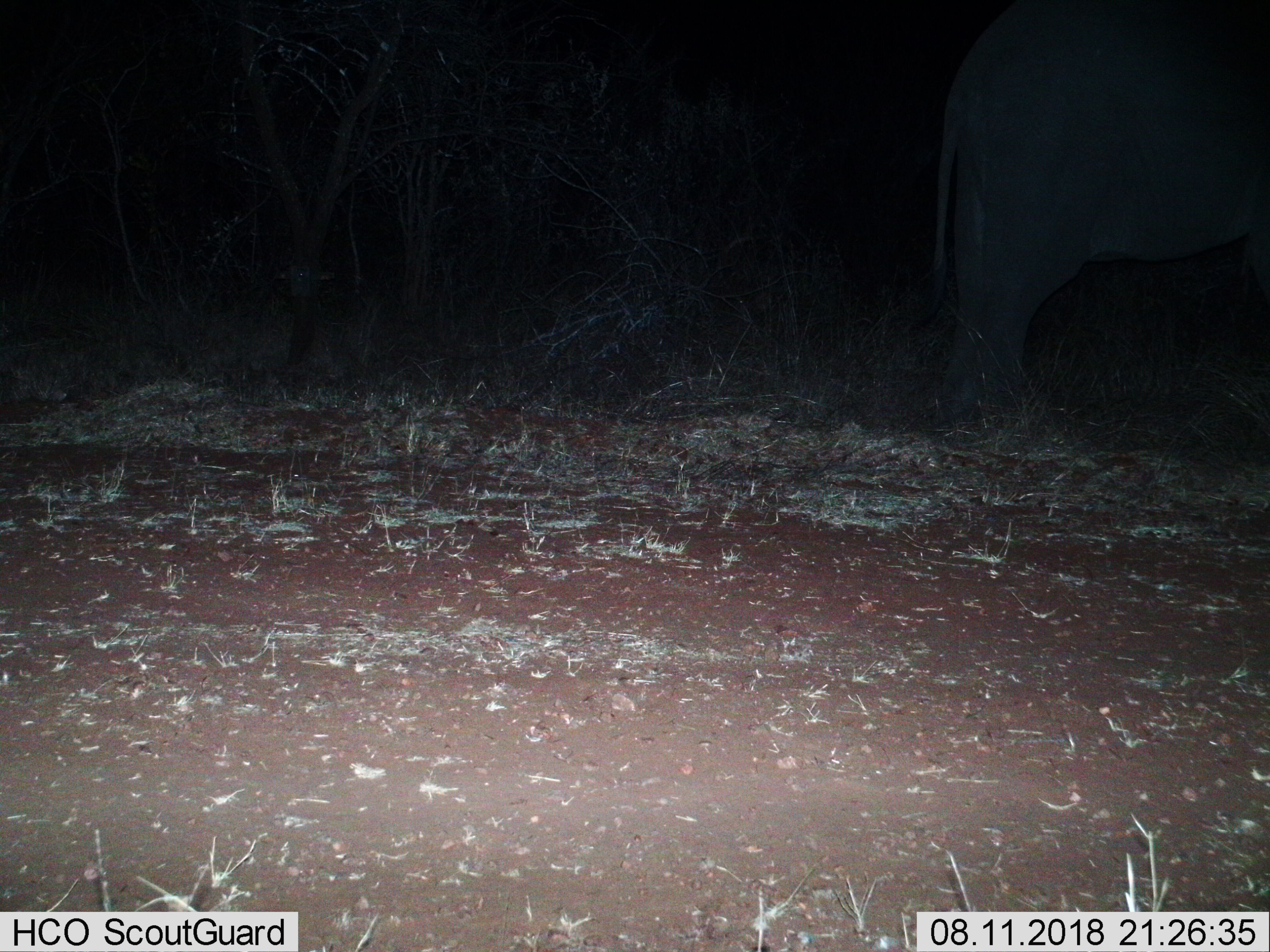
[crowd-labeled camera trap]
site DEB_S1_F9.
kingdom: Animalia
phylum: Chordata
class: Mammalia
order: Proboscidea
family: Elephantidae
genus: Loxodonta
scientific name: Loxodonta africana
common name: african bush elephant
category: elephant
Elephant (african bush elephant) (Loxodonta africana), count 1. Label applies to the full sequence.